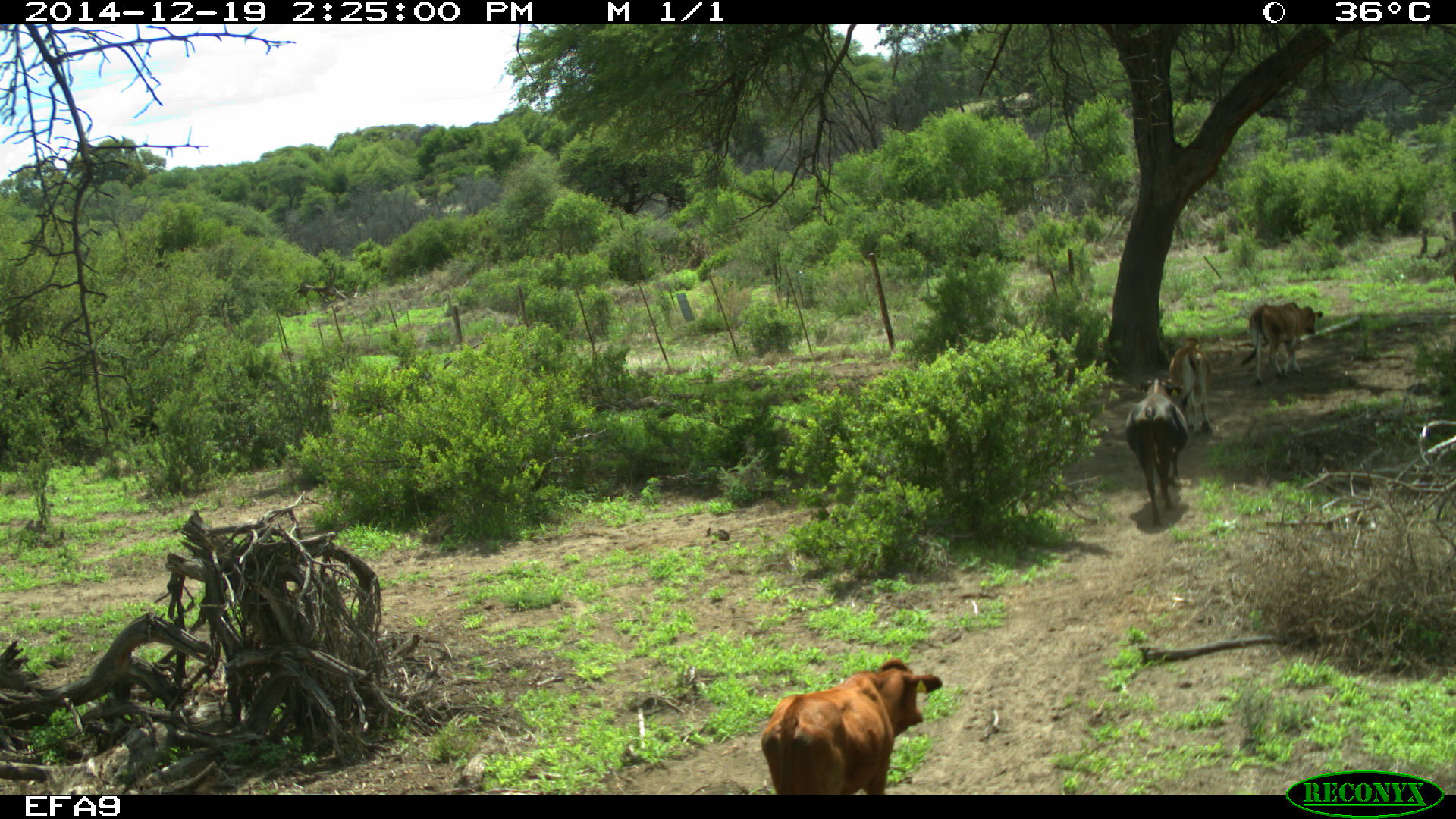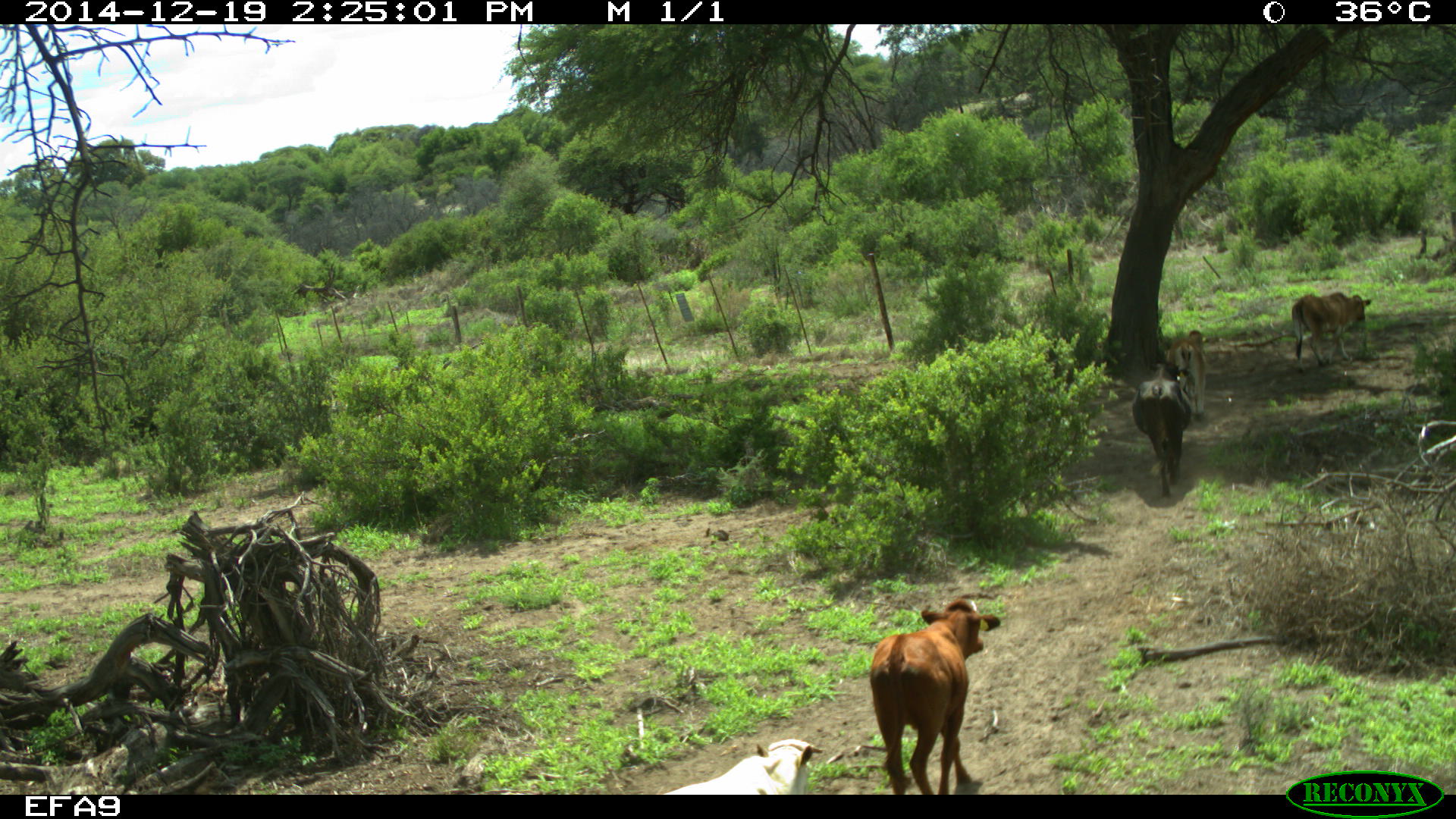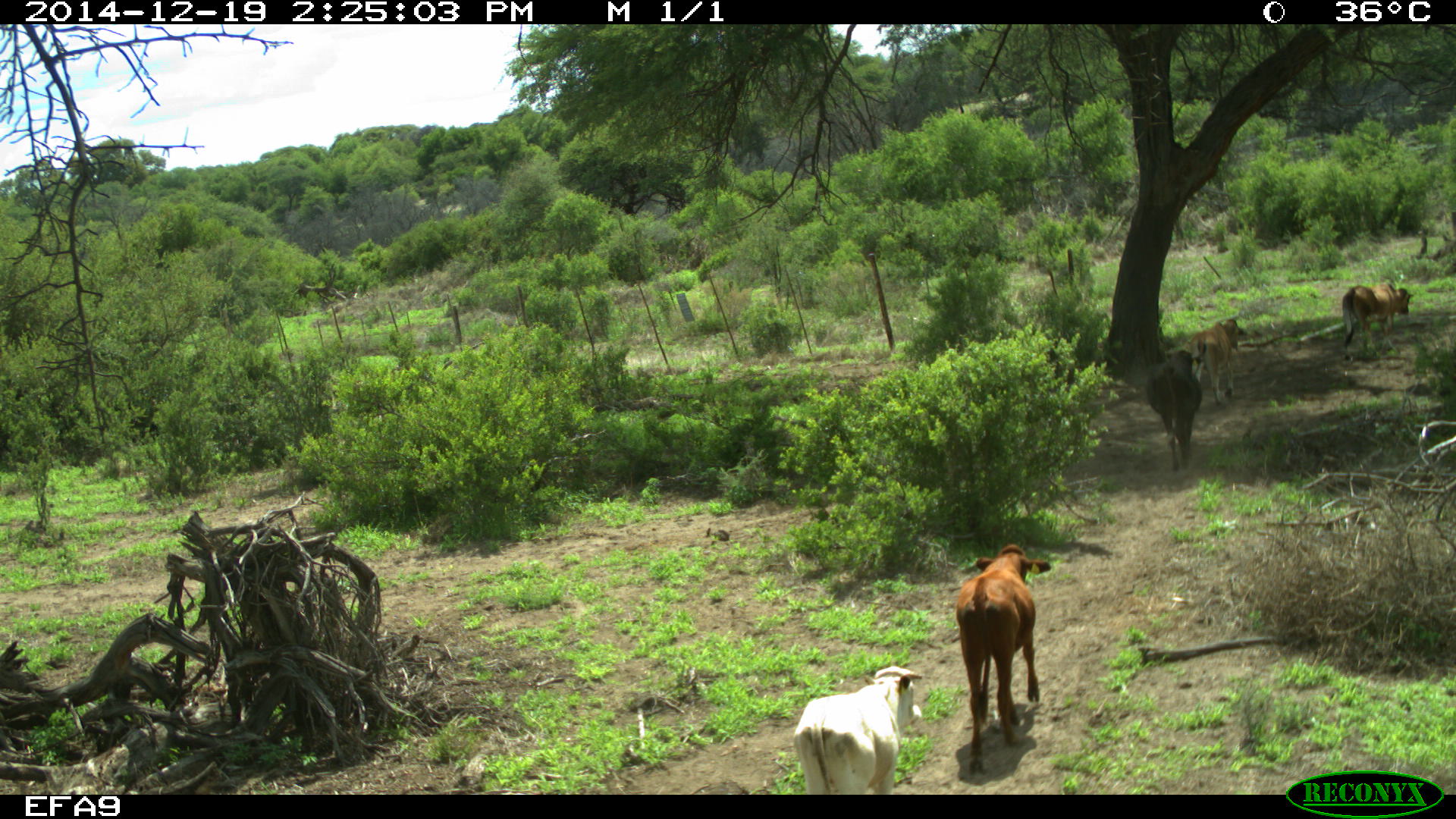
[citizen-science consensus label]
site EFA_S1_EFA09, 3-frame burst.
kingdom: Animalia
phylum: Chordata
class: Mammalia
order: Artiodactyla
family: Bovidae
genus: Bos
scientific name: Bos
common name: cattle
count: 5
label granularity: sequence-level